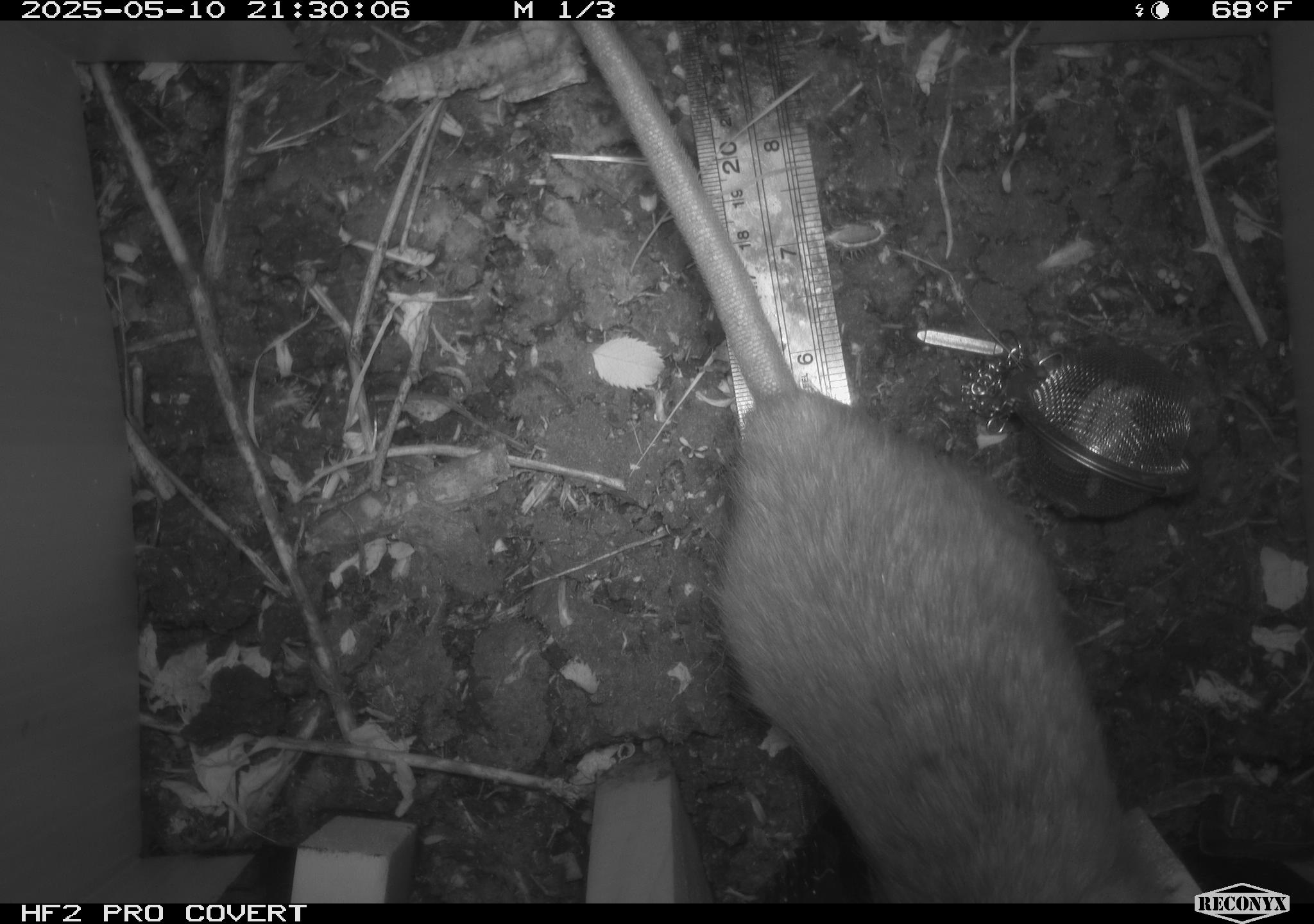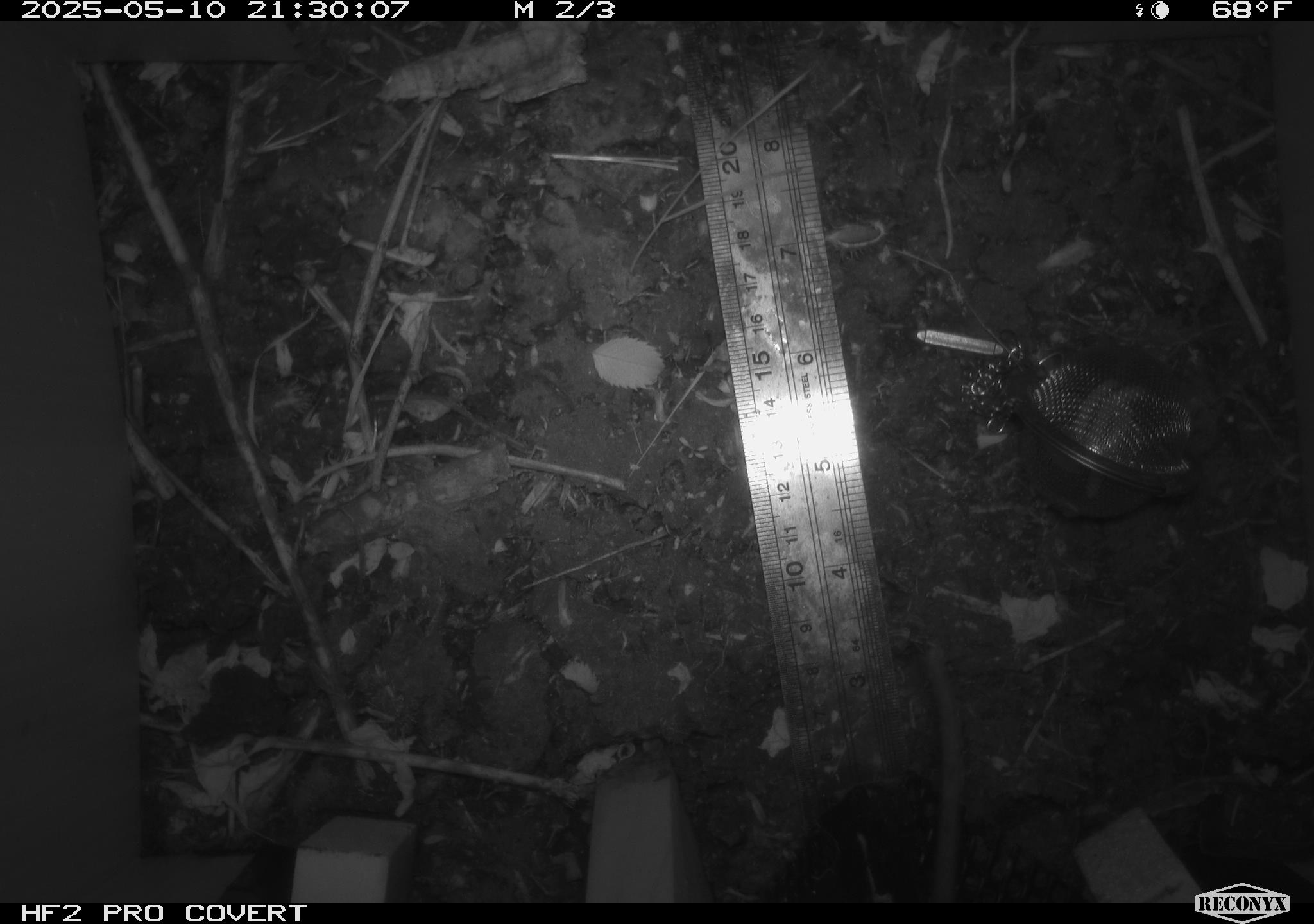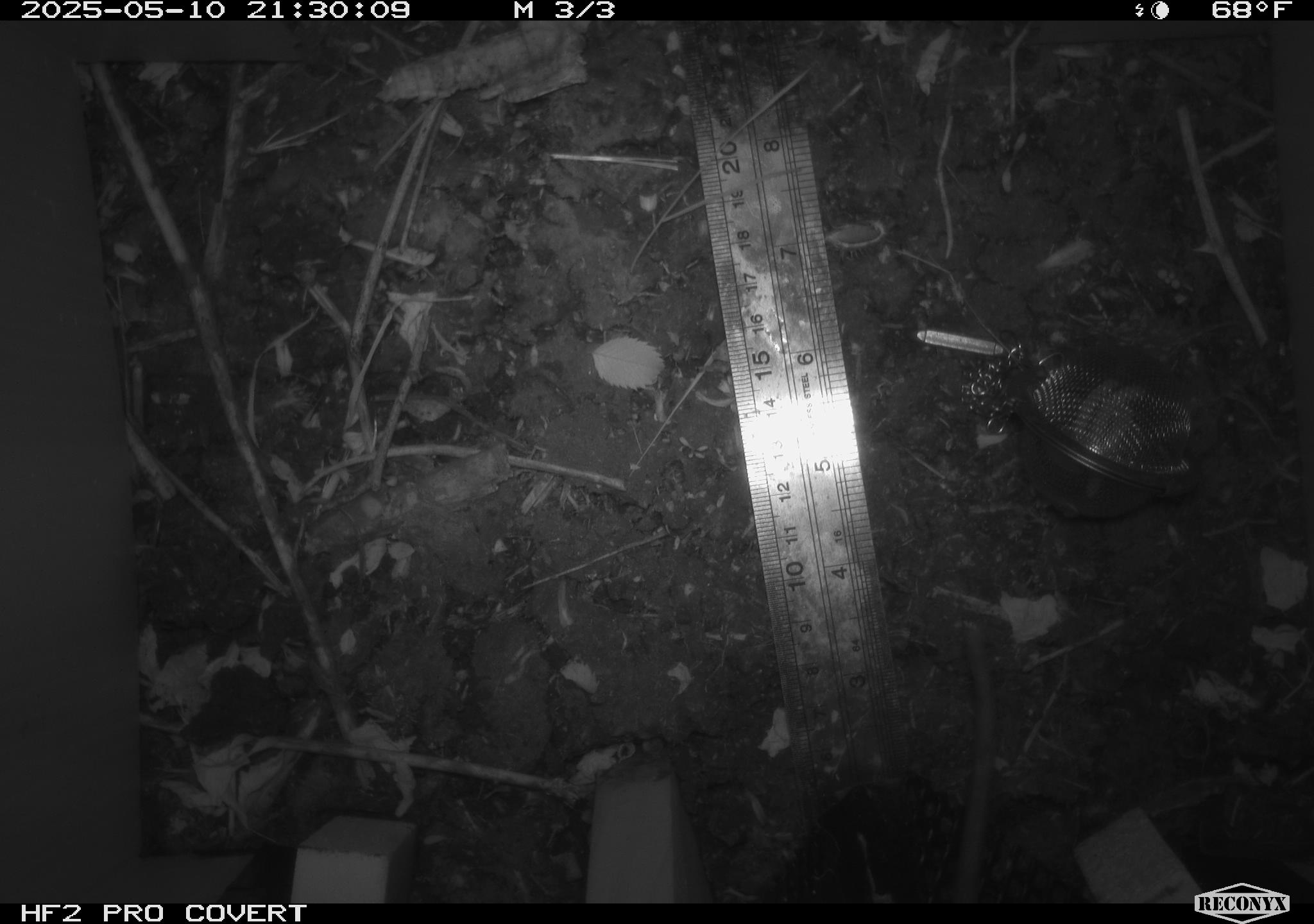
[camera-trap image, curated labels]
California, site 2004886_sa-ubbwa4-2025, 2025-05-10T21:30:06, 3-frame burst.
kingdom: Animalia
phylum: Chordata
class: Mammalia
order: Rodentia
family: Muridae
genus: Rattus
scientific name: Rattus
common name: rat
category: rattus species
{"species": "rattus species (rat) (Rattus)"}